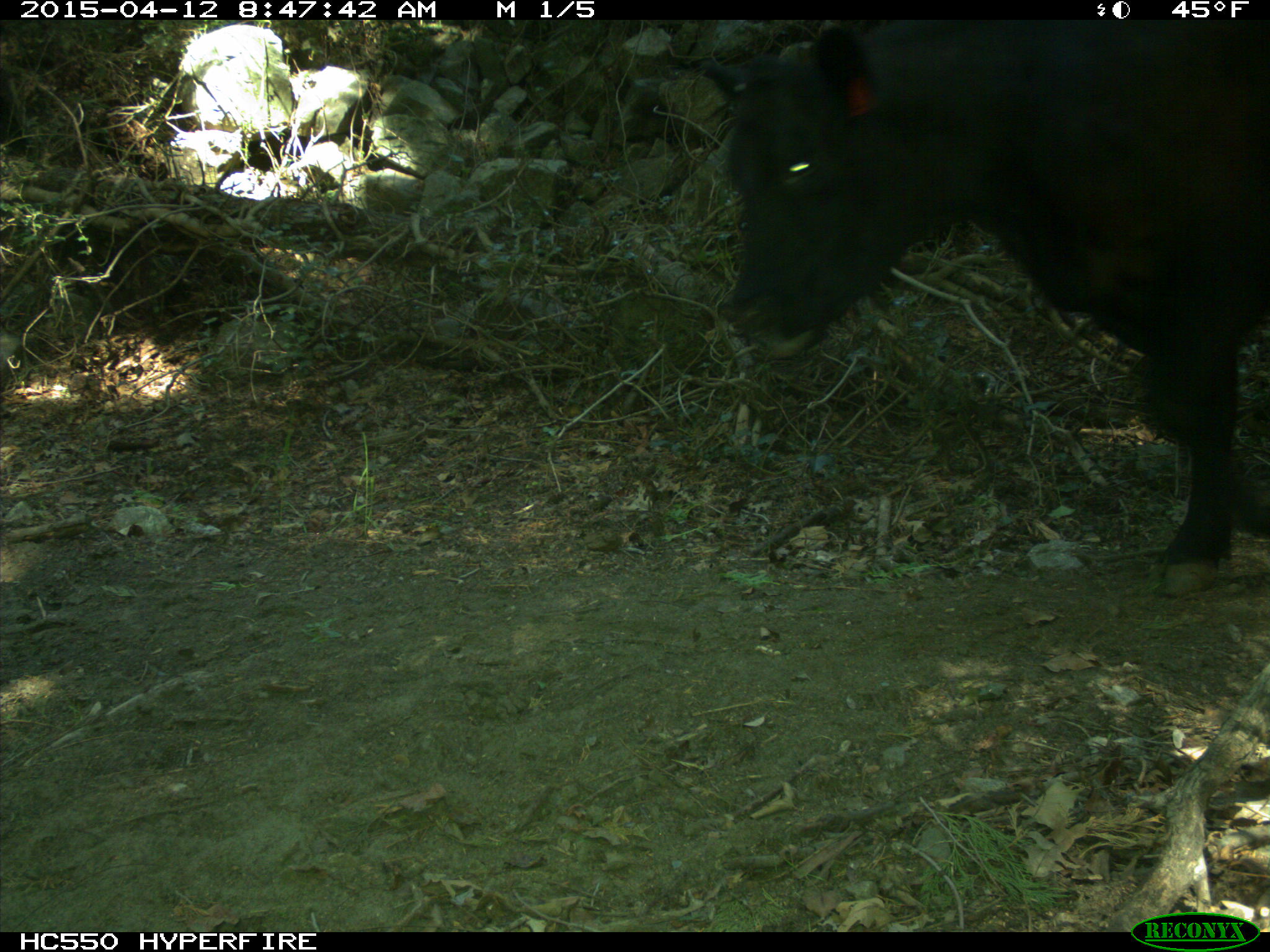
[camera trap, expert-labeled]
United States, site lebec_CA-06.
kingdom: Animalia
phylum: Chordata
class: Mammalia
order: Artiodactyla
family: Bovidae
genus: Bos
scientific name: Bos taurus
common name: domestic cow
Bos taurus (domestic cow).